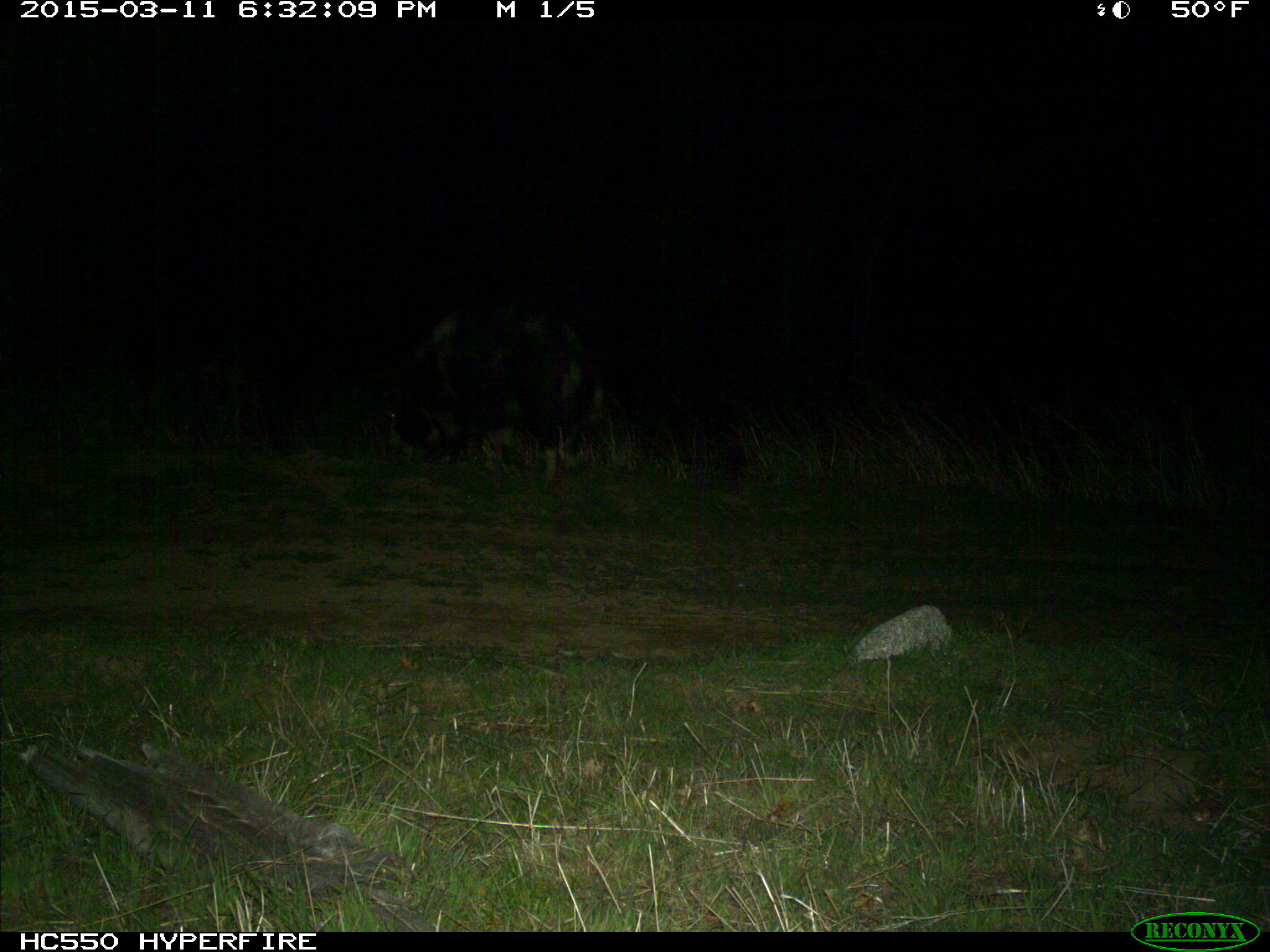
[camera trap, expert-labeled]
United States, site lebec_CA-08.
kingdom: Animalia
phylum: Chordata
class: Mammalia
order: Artiodactyla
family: Suidae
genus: Sus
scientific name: Sus scrofa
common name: wild boar